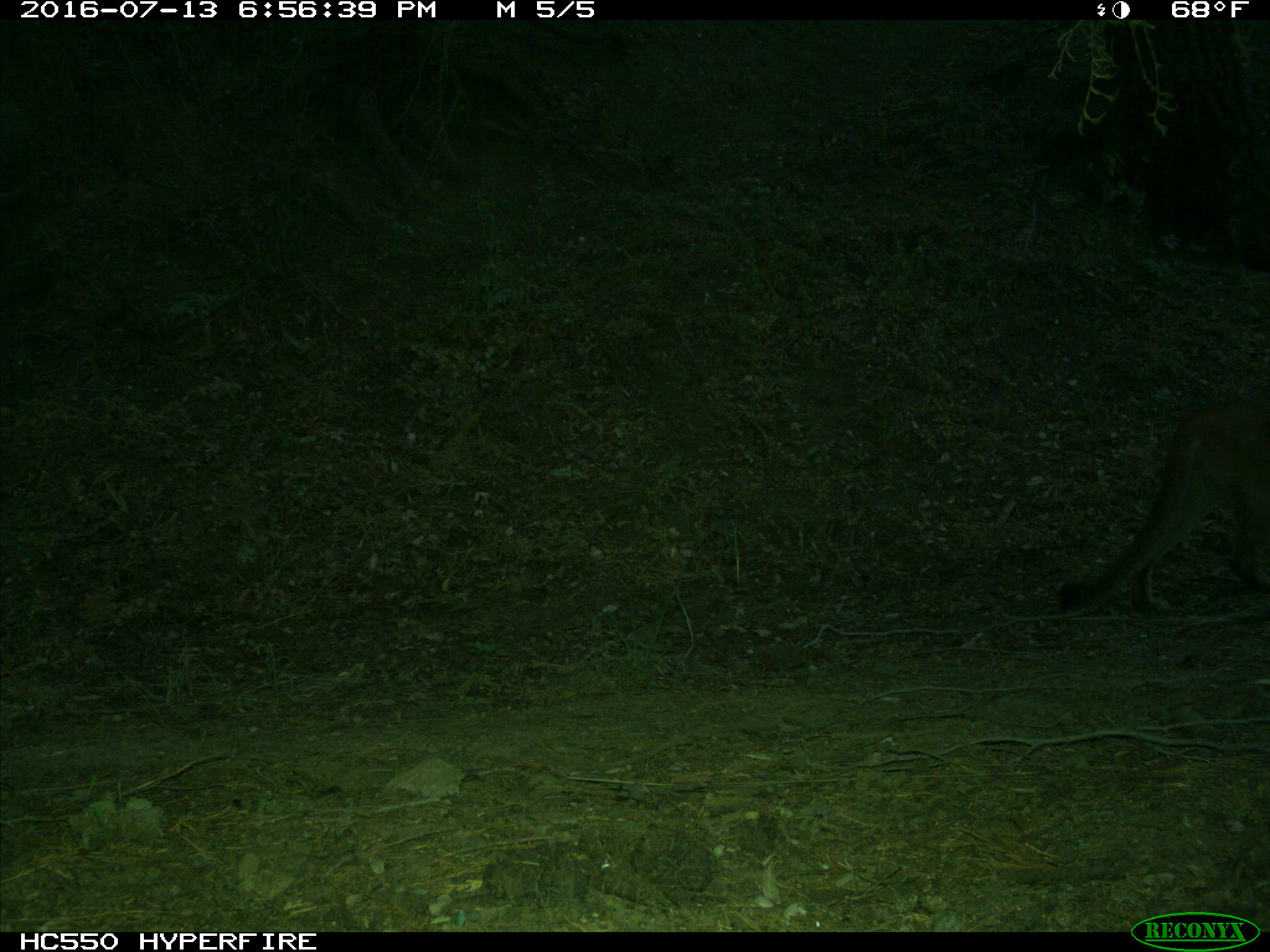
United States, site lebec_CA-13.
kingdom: Animalia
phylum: Chordata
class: Mammalia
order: Carnivora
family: Felidae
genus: Puma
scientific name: Puma concolor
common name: mountain lion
Puma concolor (mountain lion).